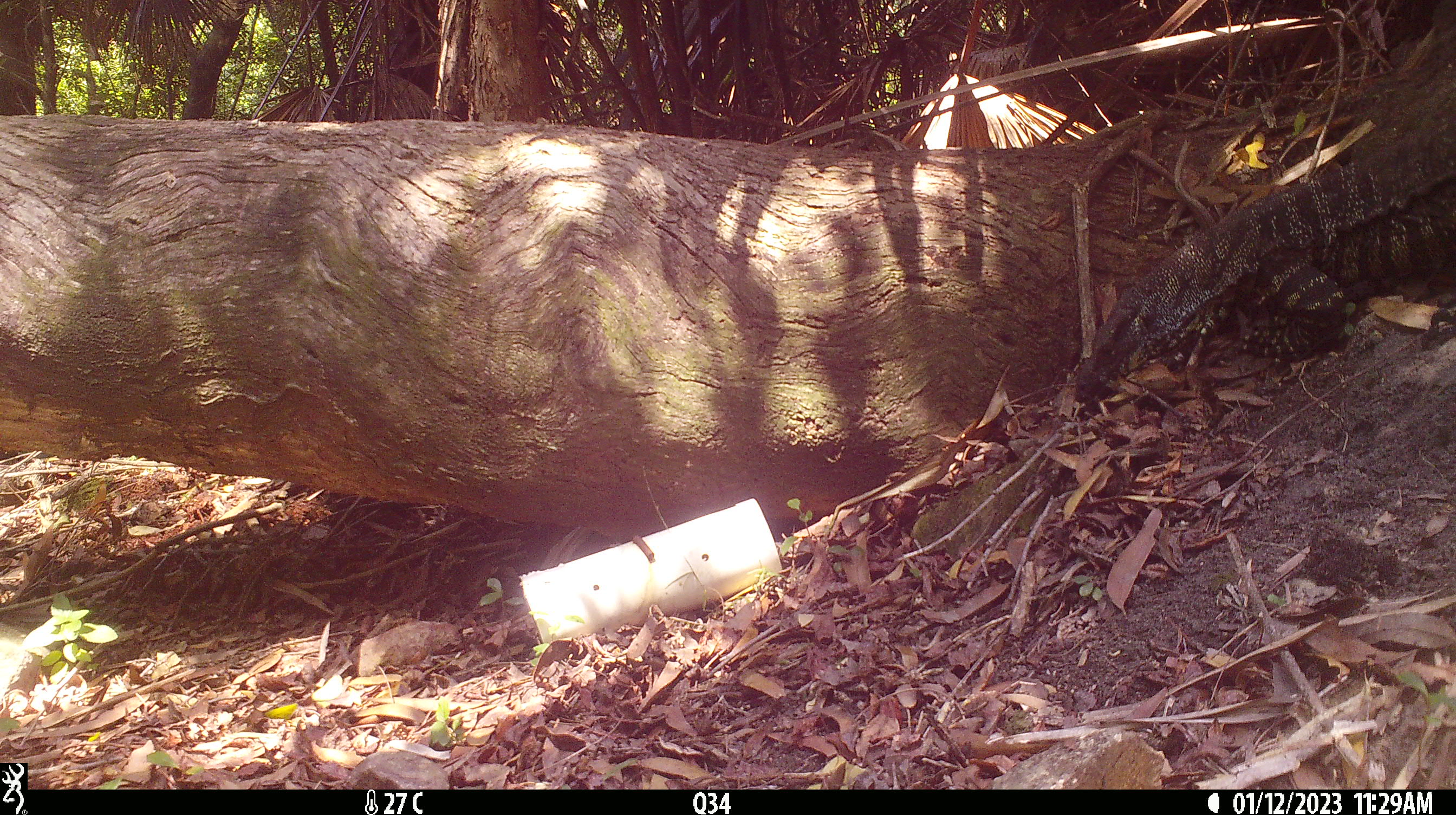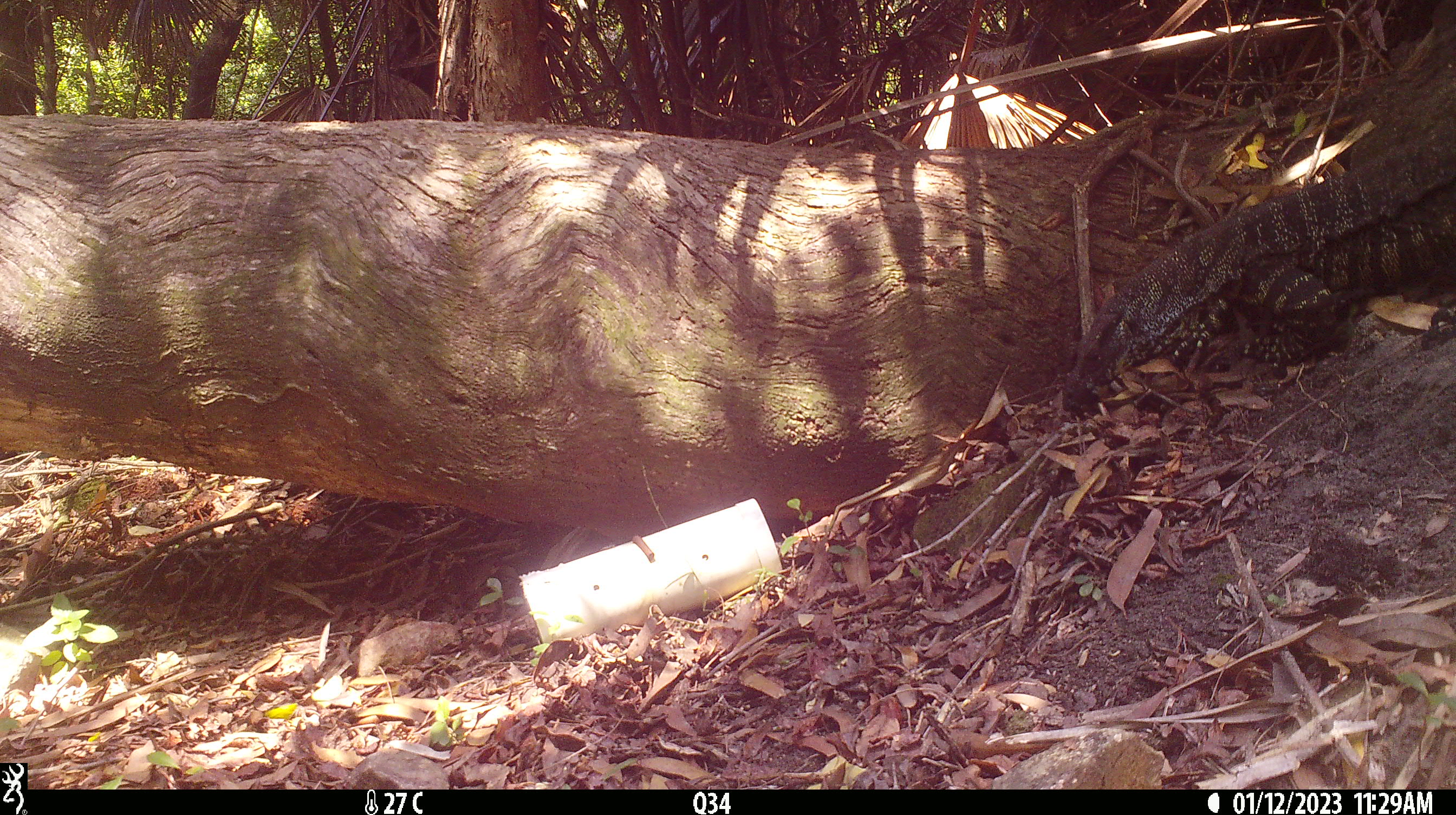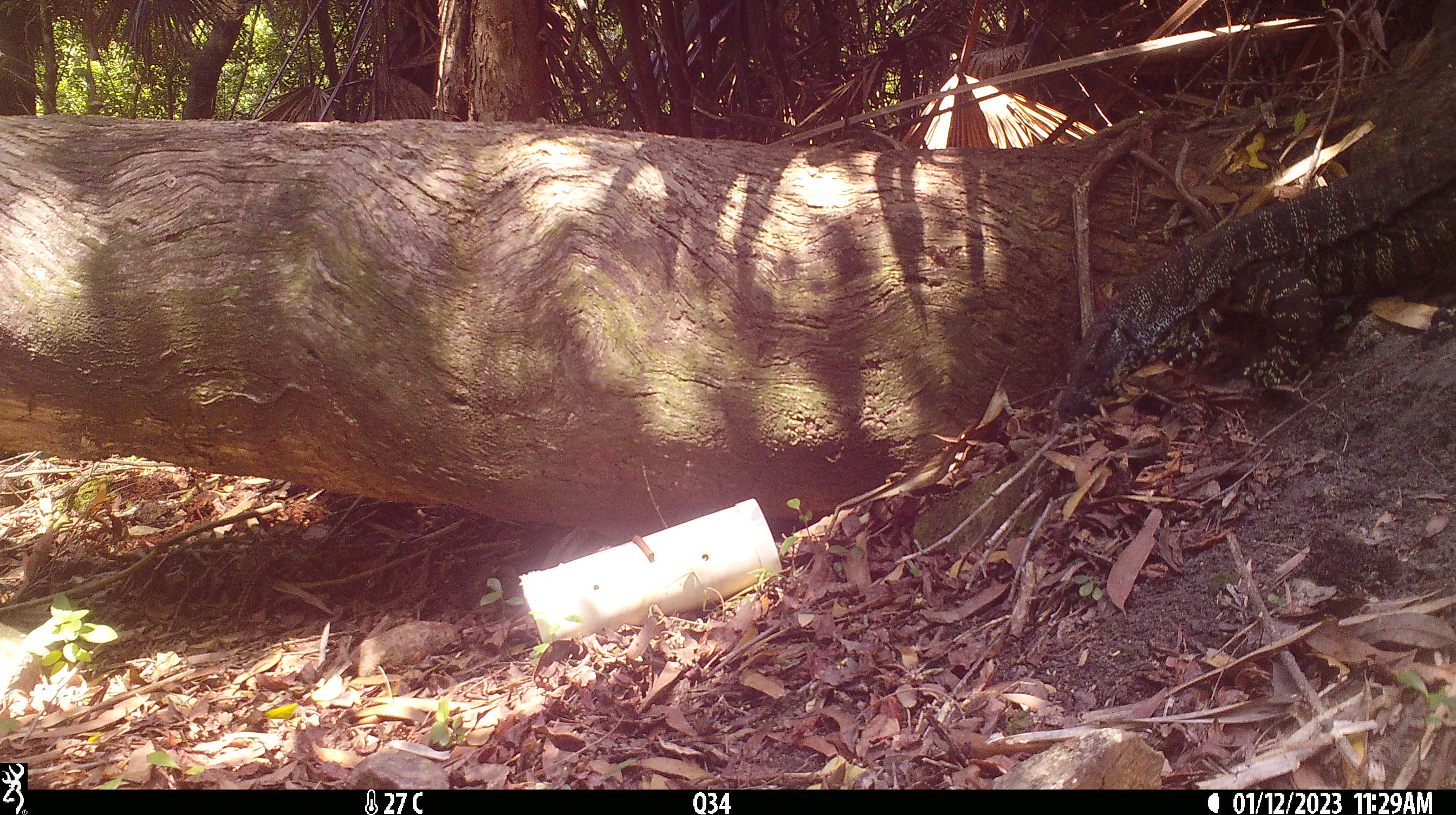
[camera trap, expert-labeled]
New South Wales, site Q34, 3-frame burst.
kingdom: Animalia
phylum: Chordata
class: Reptilia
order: Squamata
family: Varanidae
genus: Varanus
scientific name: Varanus varius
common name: lace monitor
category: goanna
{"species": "goanna (lace monitor) (Varanus varius)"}